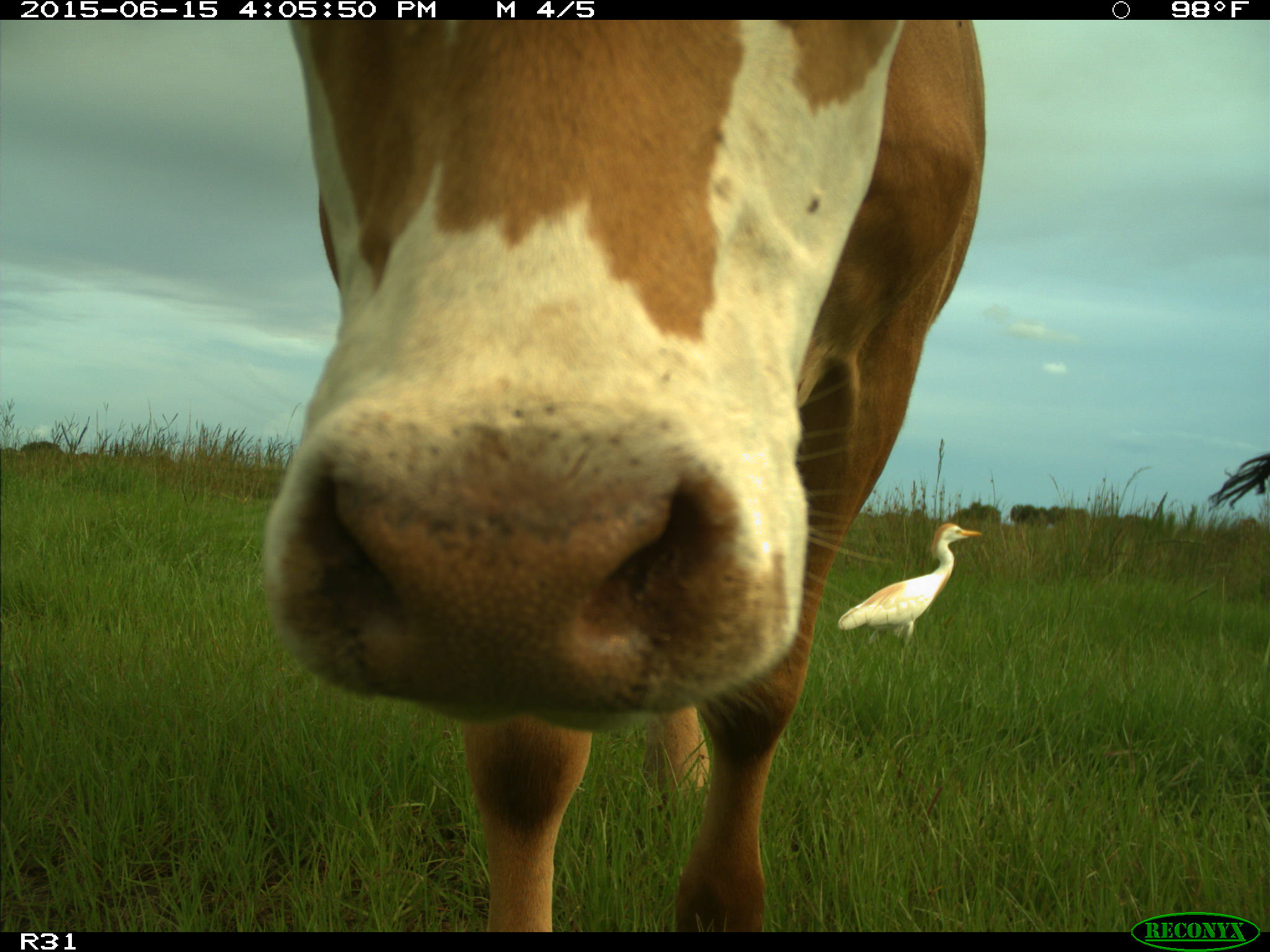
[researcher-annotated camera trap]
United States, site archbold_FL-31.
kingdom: Animalia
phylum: Chordata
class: Mammalia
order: Artiodactyla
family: Bovidae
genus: Bos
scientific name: Bos taurus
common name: domestic cow